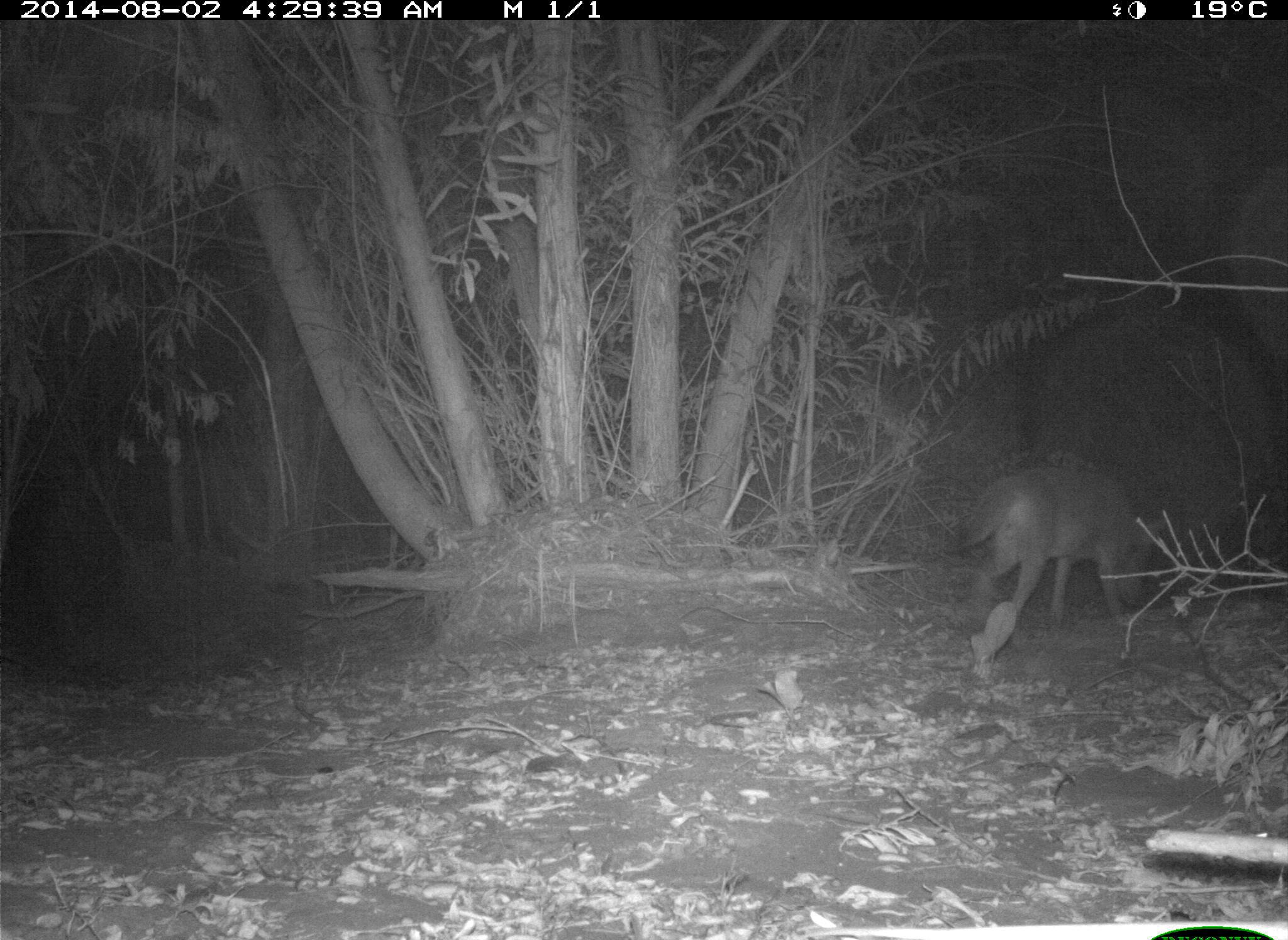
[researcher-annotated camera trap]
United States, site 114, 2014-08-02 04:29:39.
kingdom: Animalia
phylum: Chordata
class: Mammalia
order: Carnivora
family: Canidae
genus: Canis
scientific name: Canis latrans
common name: coyote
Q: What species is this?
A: Coyote (Canis latrans).